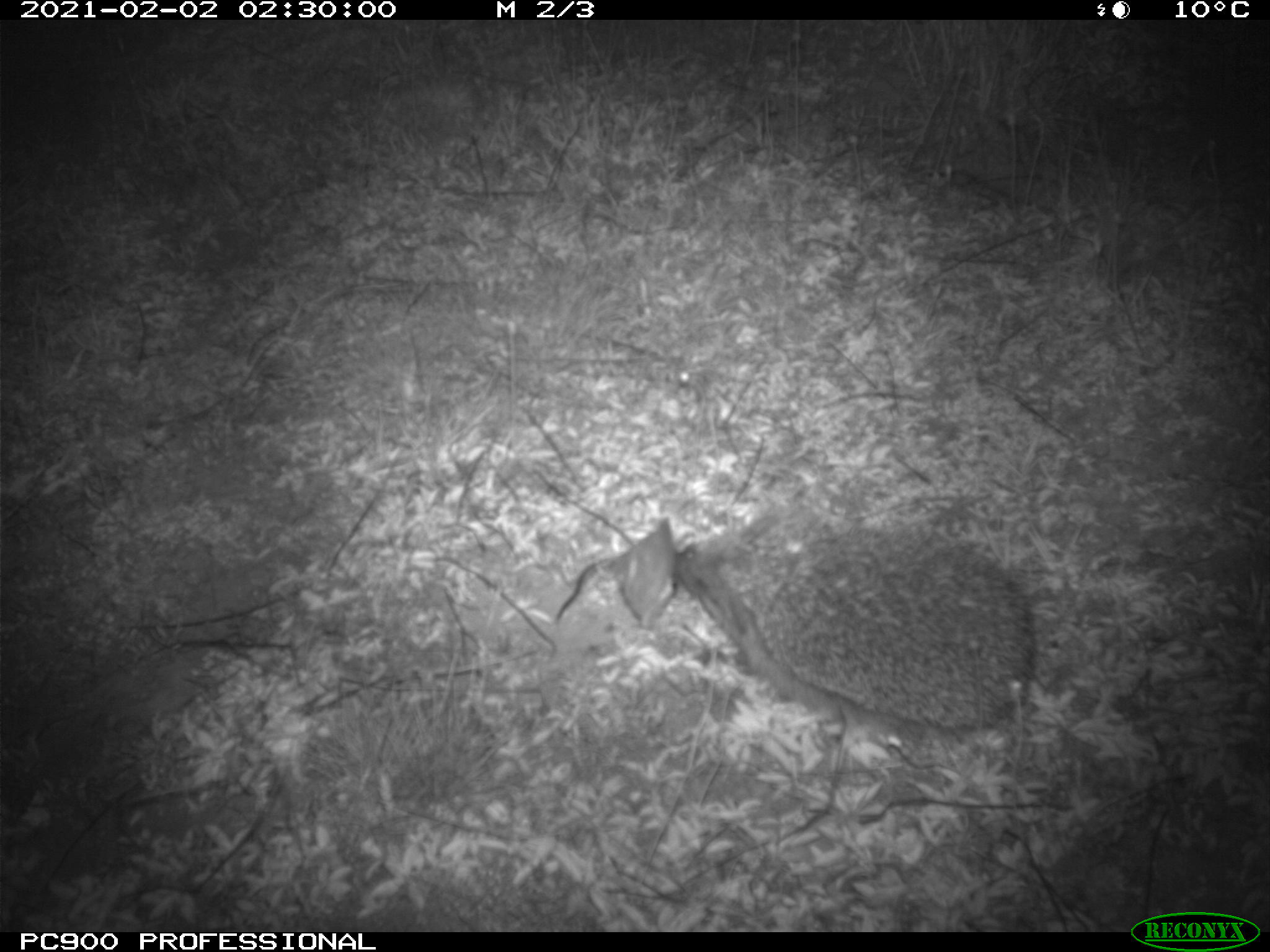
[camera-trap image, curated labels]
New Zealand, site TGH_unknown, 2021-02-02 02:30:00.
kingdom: Animalia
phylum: Chordata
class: Mammalia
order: Eulipotyphla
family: Erinaceidae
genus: Erinaceus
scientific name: Erinaceus europaeus europaeus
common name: european hedgehog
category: hedgehog